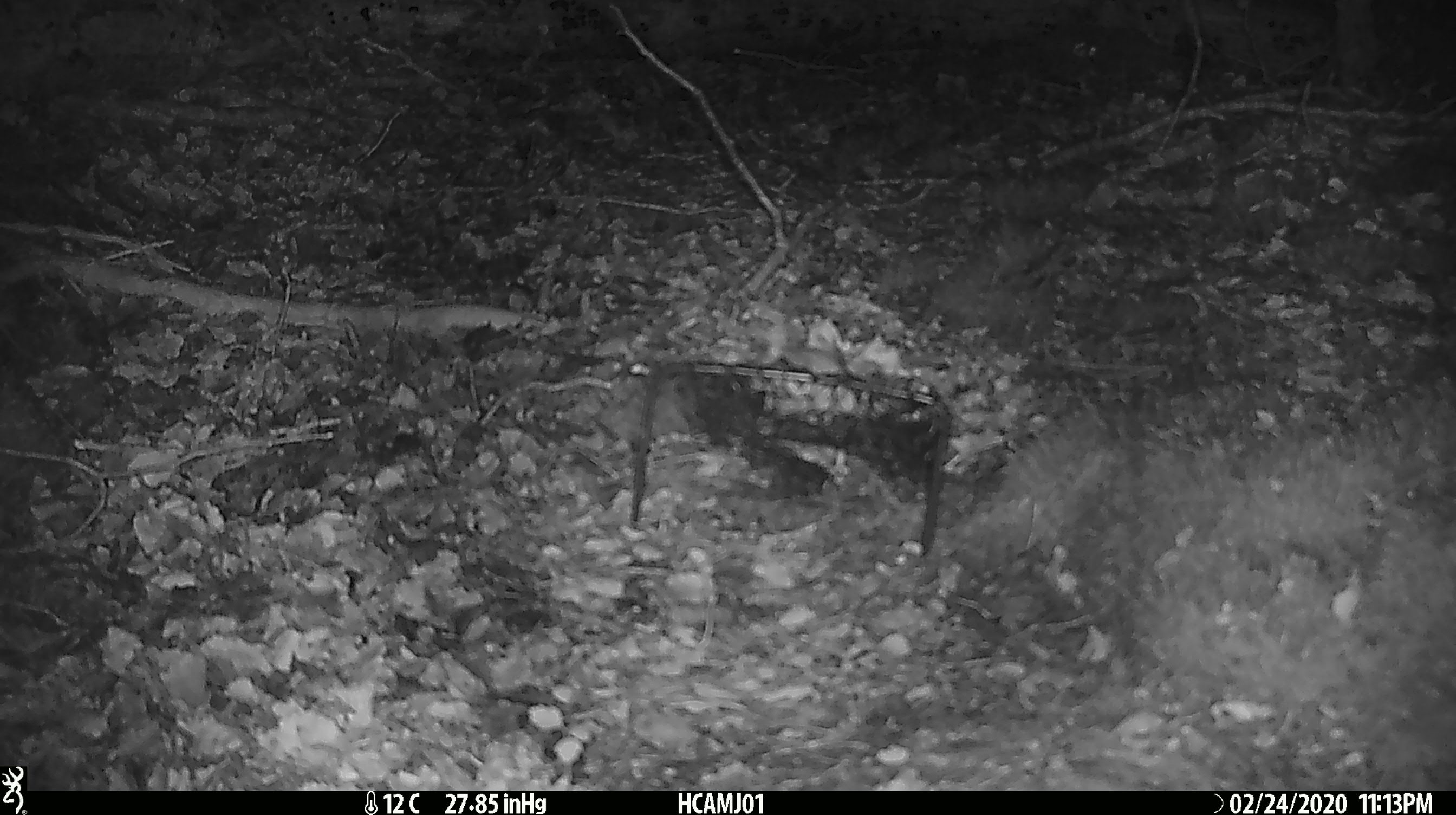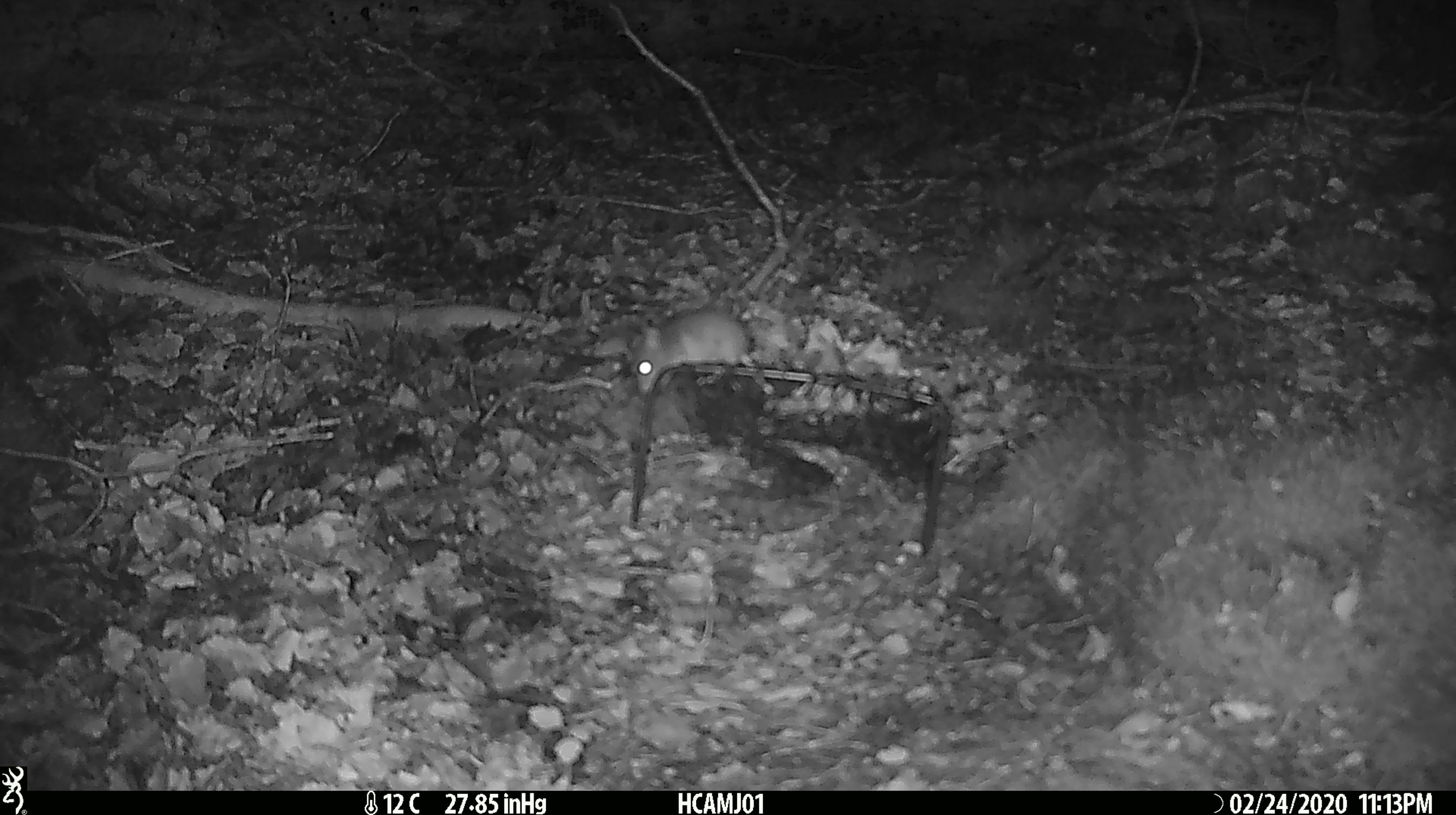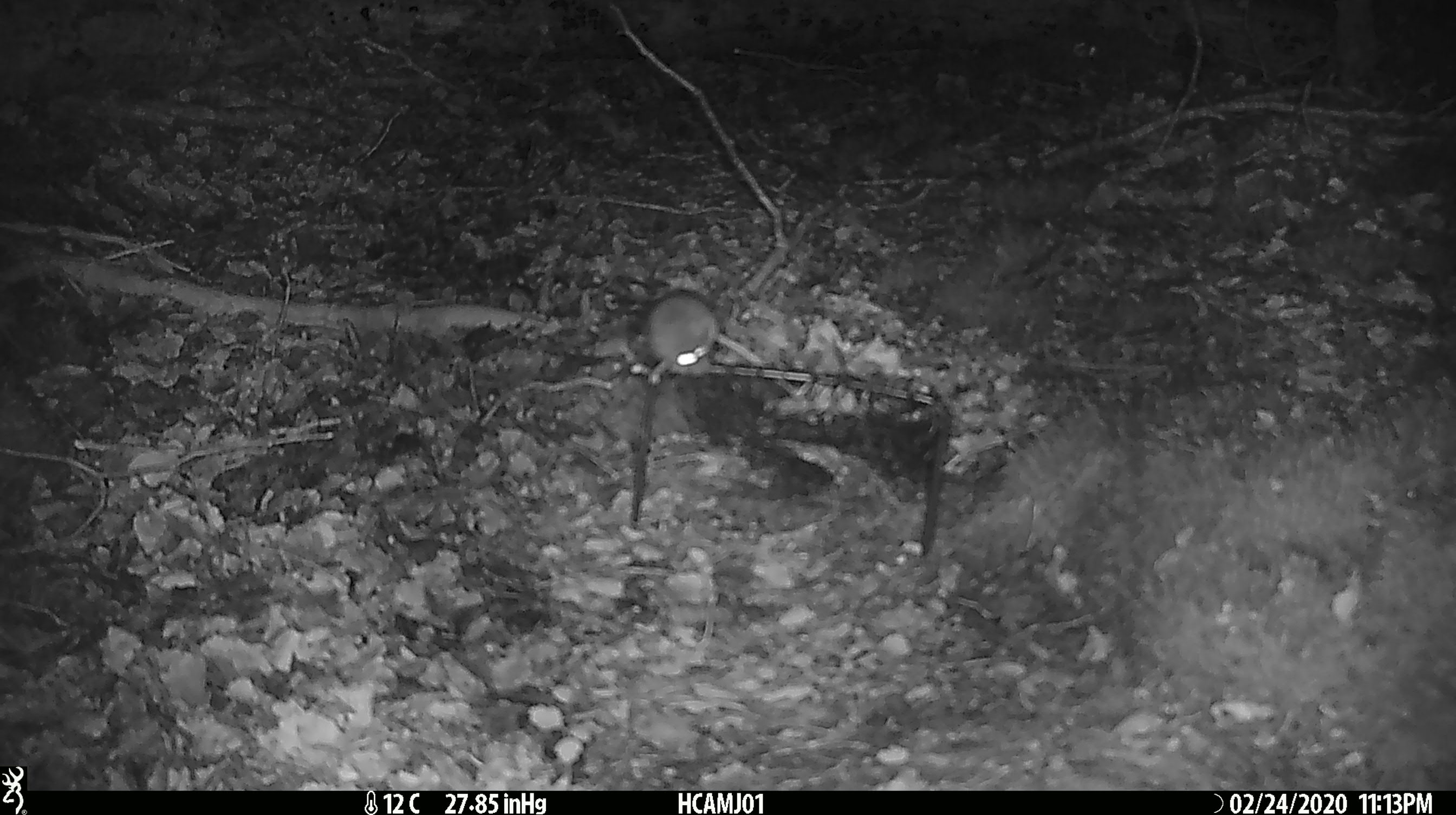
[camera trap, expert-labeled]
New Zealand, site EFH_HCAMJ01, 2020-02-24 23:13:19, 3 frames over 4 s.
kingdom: Animalia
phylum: Chordata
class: Mammalia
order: Rodentia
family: Muridae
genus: Mus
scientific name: Mus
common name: mouse